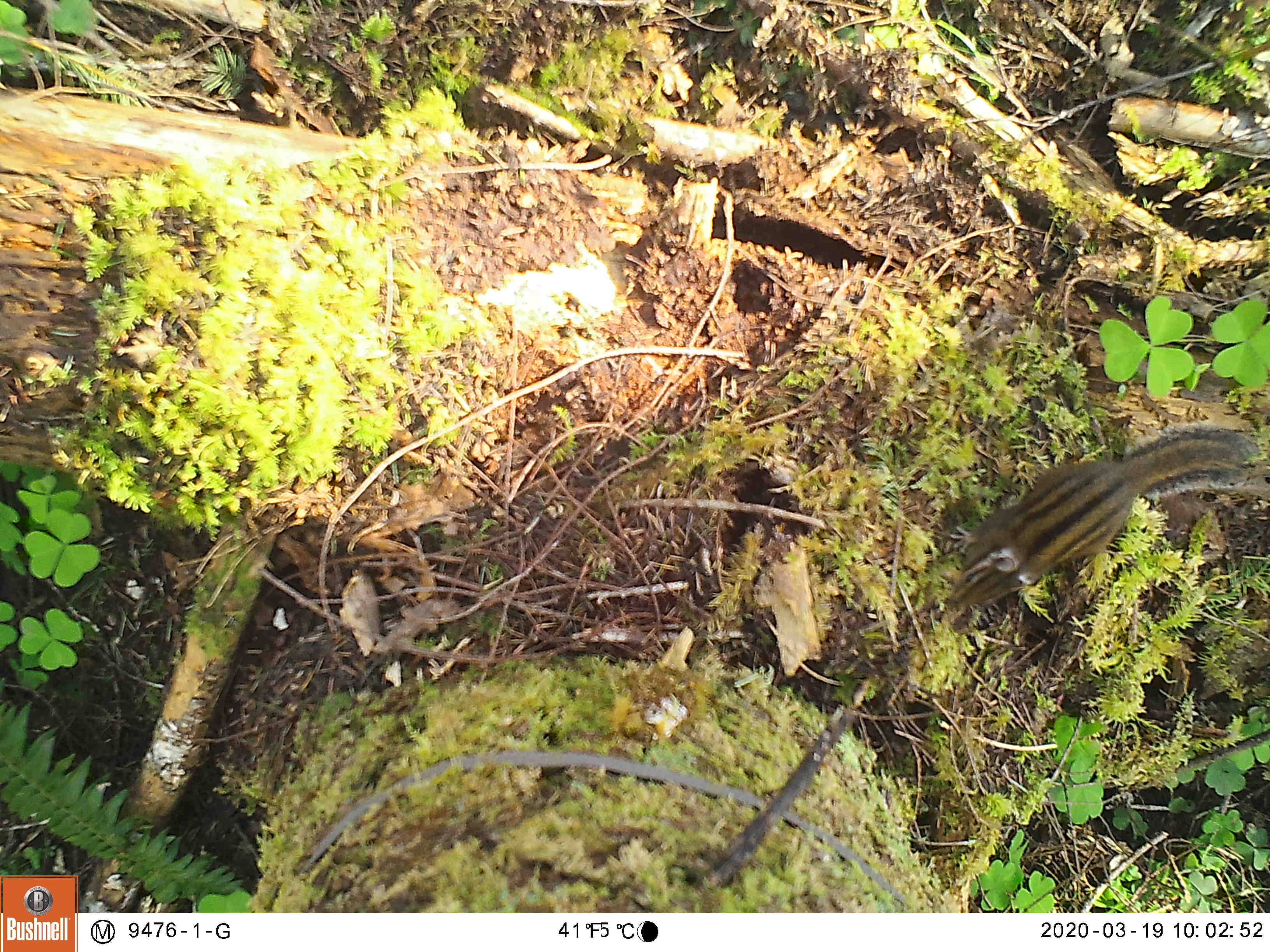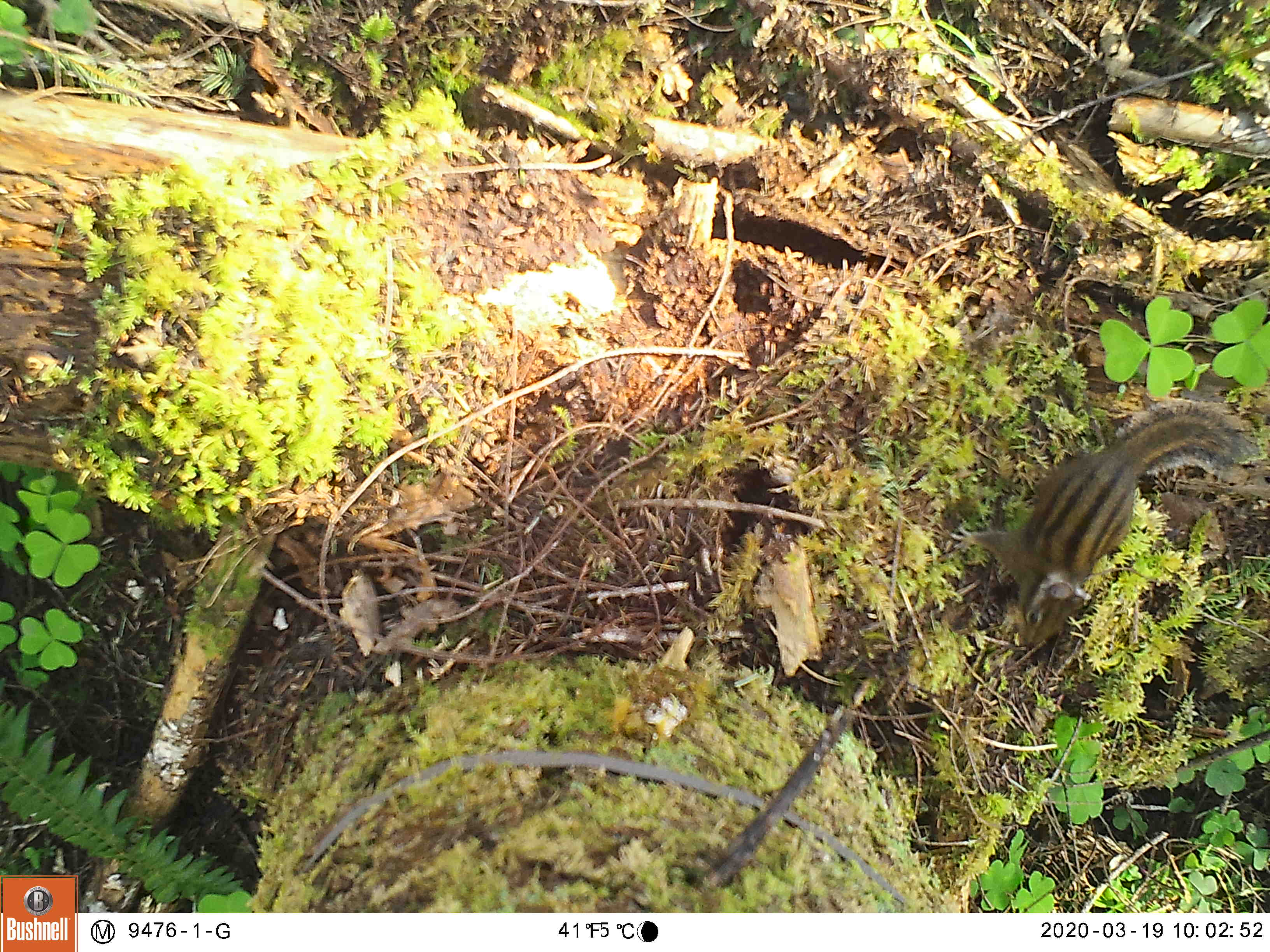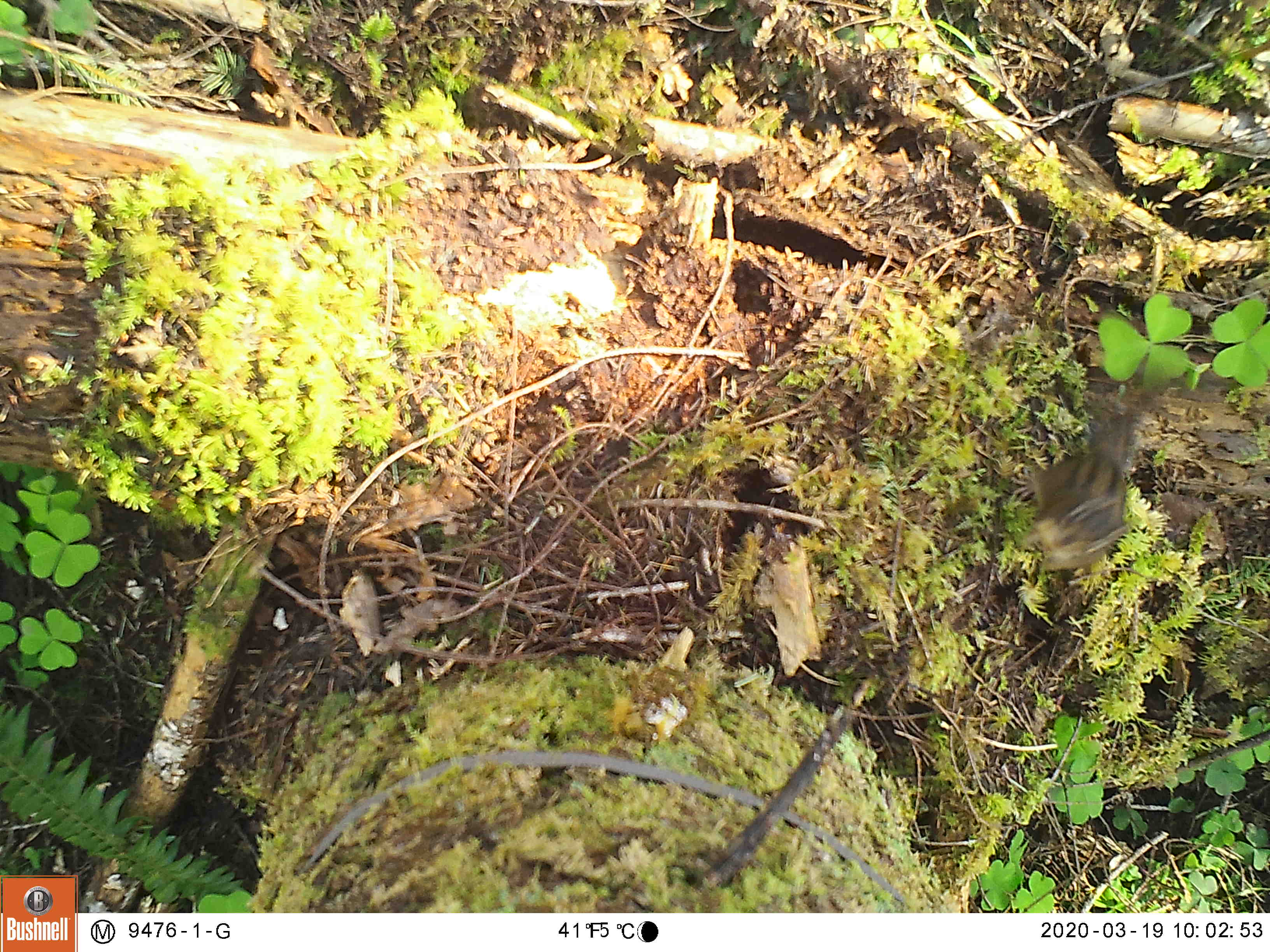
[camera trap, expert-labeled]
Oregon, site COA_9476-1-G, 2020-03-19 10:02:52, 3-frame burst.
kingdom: Animalia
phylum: Chordata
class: Mammalia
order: Rodentia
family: Sciuridae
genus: Neotamias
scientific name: Neotamias townsendii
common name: townsend's chipmunk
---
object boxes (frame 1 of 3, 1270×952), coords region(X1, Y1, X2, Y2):
townsend's chipmunk: region(940, 404, 1262, 624)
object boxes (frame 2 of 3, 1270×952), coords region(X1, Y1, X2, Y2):
townsend's chipmunk: region(964, 373, 1257, 657)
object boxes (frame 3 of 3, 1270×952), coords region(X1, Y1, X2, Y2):
townsend's chipmunk: region(1017, 366, 1228, 577)